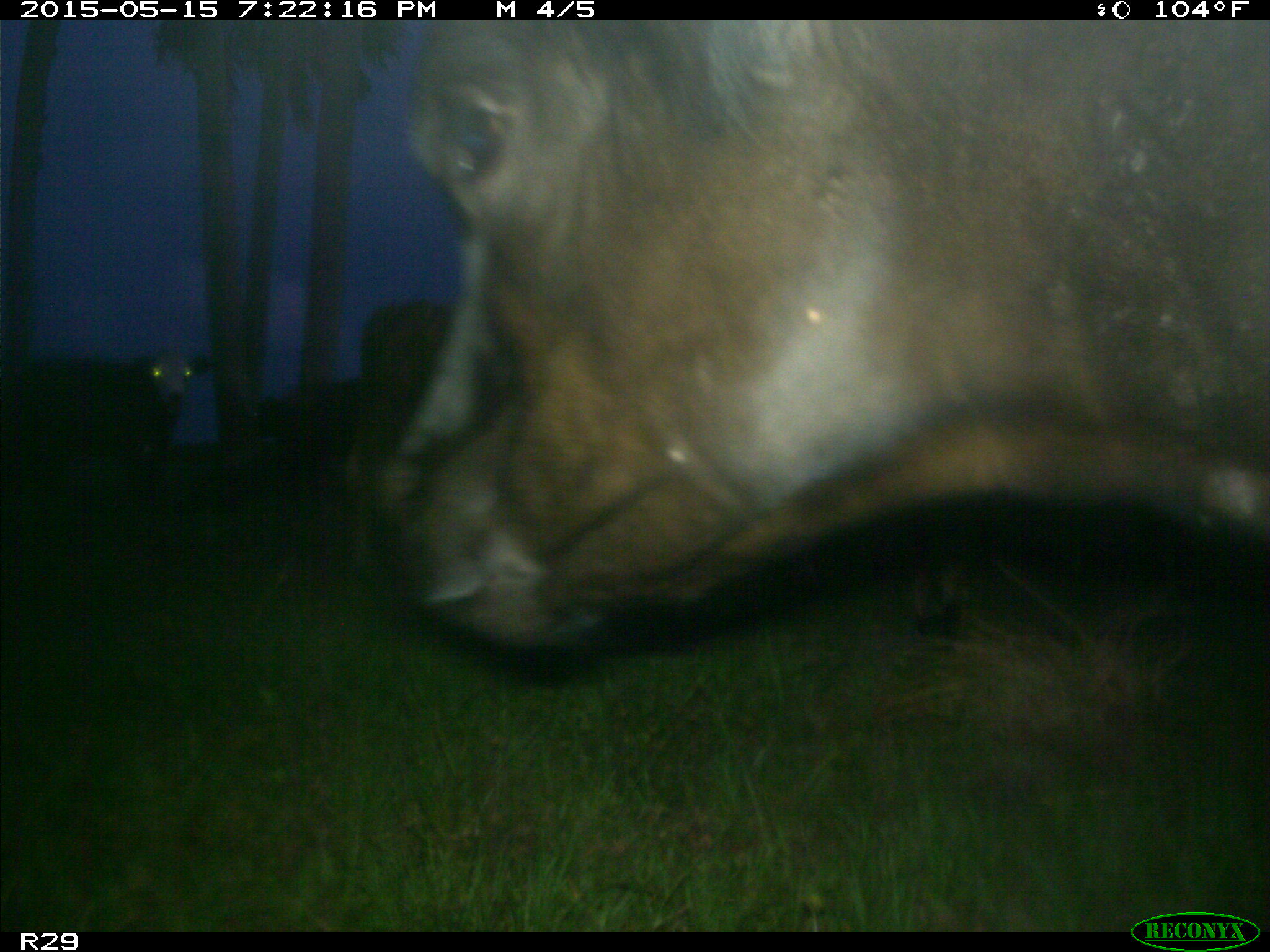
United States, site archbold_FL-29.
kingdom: Animalia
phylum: Chordata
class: Mammalia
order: Artiodactyla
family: Bovidae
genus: Bos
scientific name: Bos taurus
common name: domestic cow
Bos taurus (domestic cow).